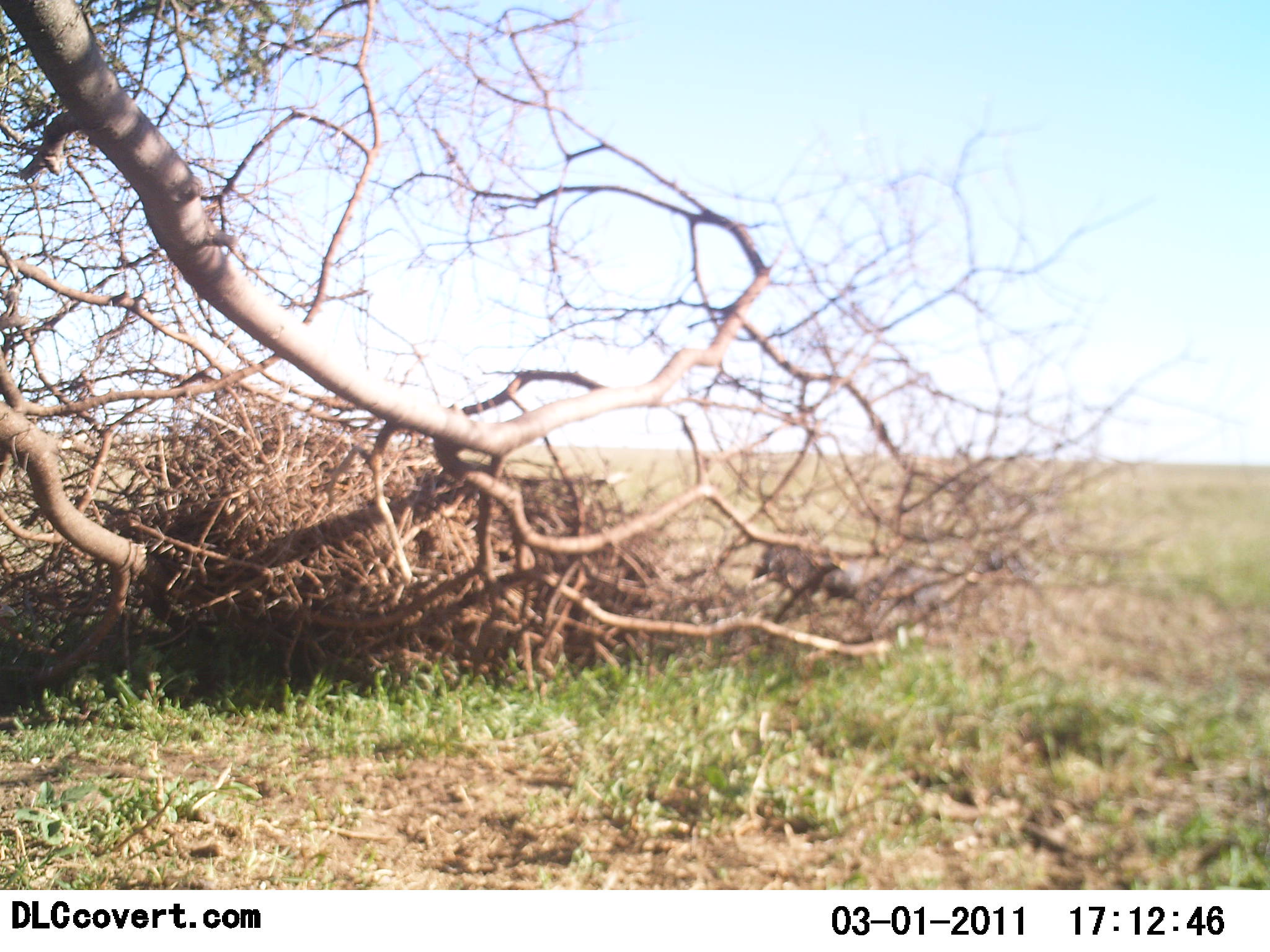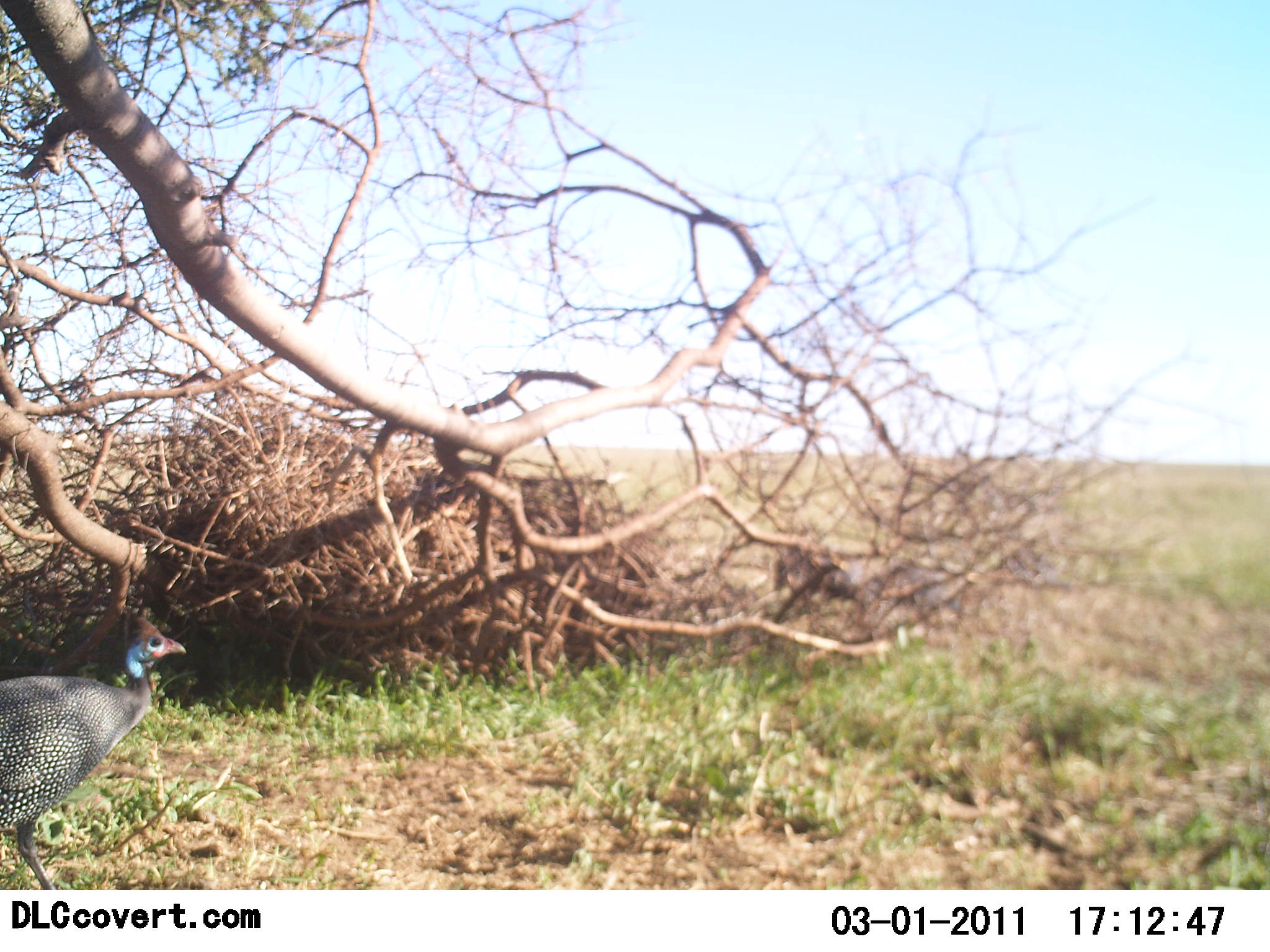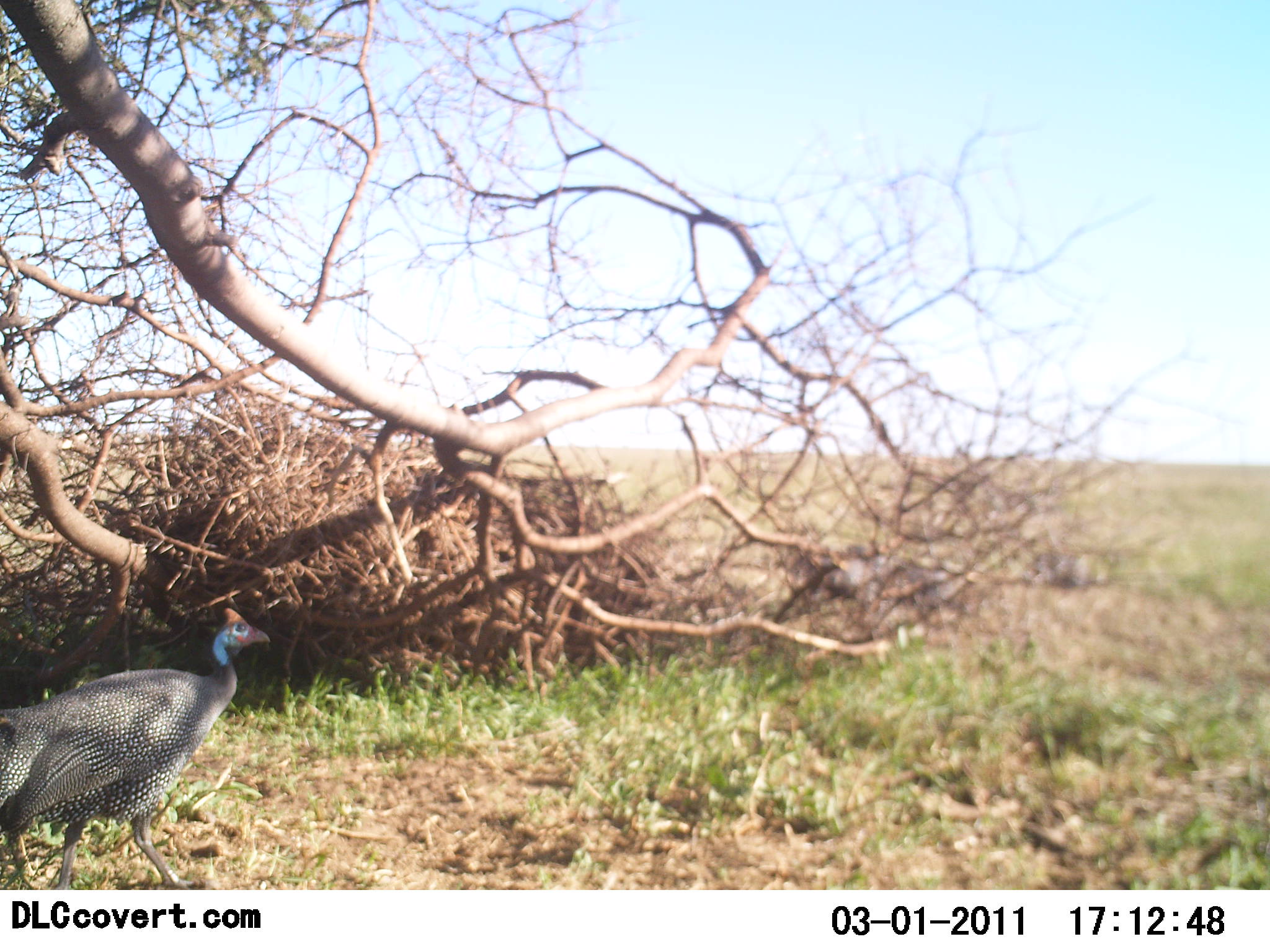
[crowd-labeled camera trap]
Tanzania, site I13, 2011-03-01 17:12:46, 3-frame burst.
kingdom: Animalia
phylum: Chordata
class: Aves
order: Galliformes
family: Numididae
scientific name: Numididae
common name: guinea fowl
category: guineafowl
Guineafowl (guinea fowl) (Numididae), count 4. Behavior (volunteer vote fractions): standing 0%, resting 0%, moving 100%, interacting 0%. Young present (vote fraction): 0%. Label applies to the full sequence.